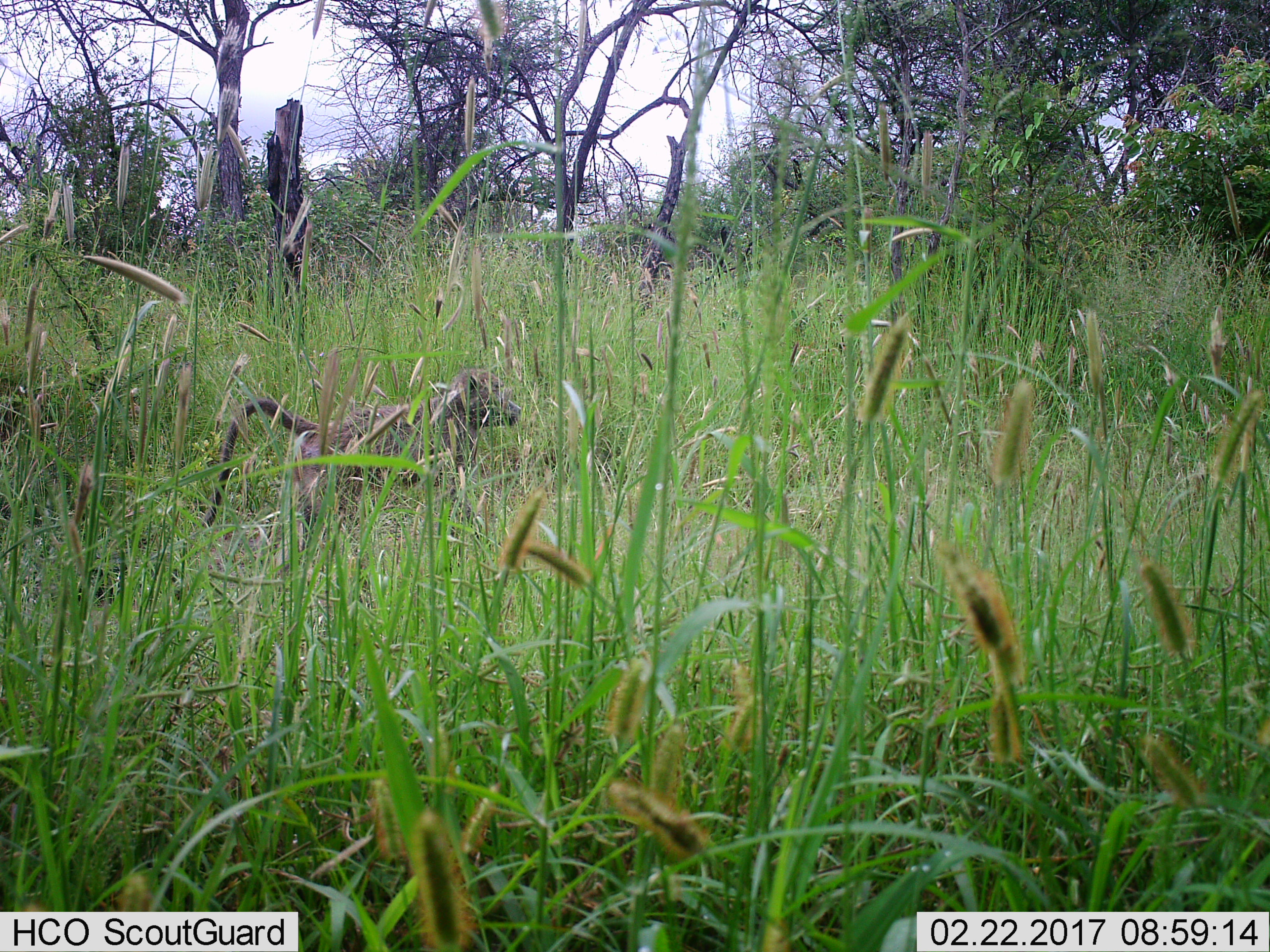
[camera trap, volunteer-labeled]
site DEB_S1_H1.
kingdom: Animalia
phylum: Chordata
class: Mammalia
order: Primates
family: Cercopithecidae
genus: Papio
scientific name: Papio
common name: baboon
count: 1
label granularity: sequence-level